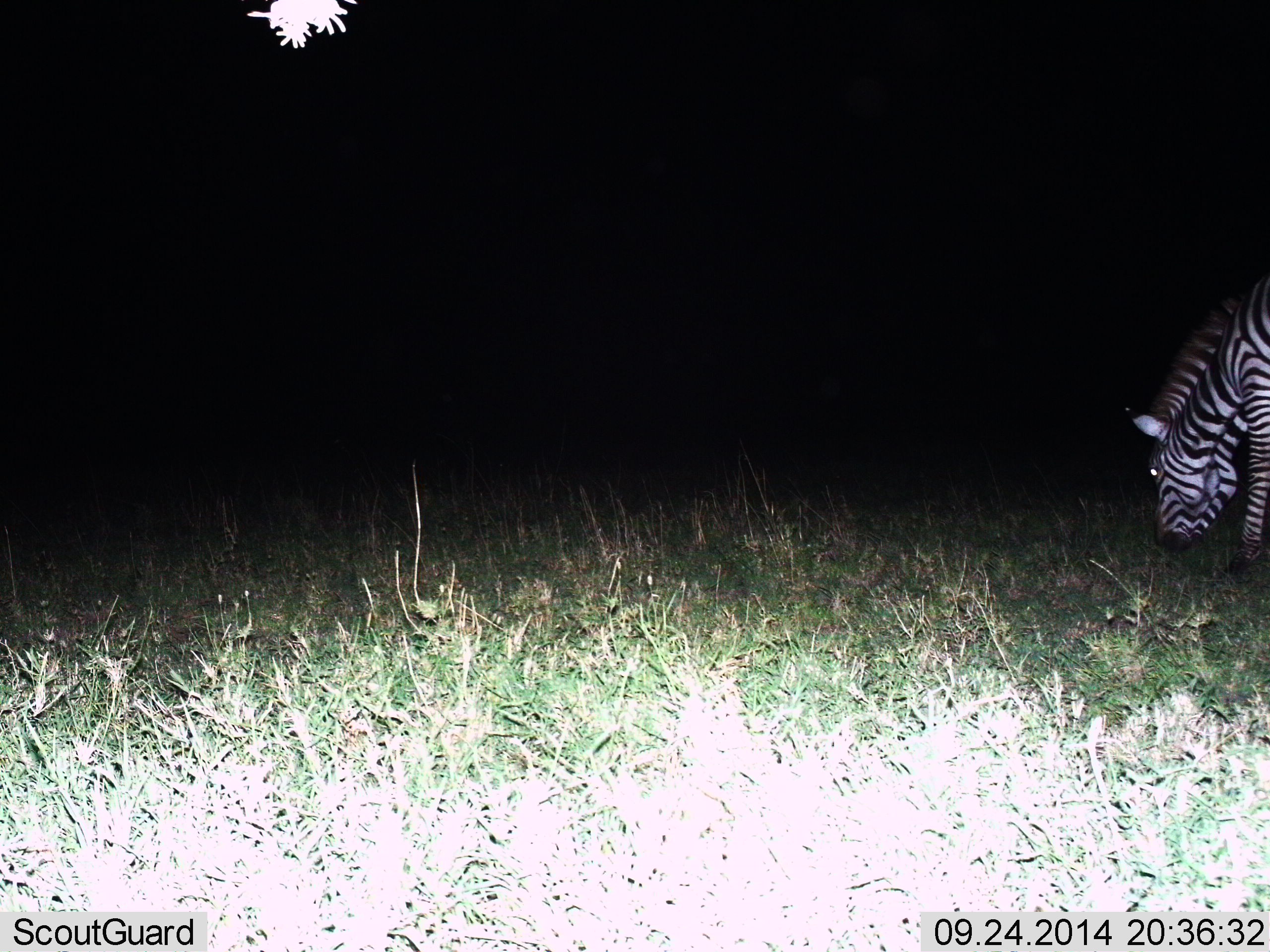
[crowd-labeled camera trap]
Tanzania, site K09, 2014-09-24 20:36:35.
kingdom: Animalia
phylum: Chordata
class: Mammalia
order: Perissodactyla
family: Equidae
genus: Equus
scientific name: Equus quagga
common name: plains zebra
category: zebra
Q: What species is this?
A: Zebra (plains zebra) (Equus quagga).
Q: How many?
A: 1.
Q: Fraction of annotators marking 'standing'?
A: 10%.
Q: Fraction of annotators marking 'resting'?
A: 0%.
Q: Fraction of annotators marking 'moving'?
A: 0%.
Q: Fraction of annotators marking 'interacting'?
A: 0%.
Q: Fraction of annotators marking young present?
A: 0%.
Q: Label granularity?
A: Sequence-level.